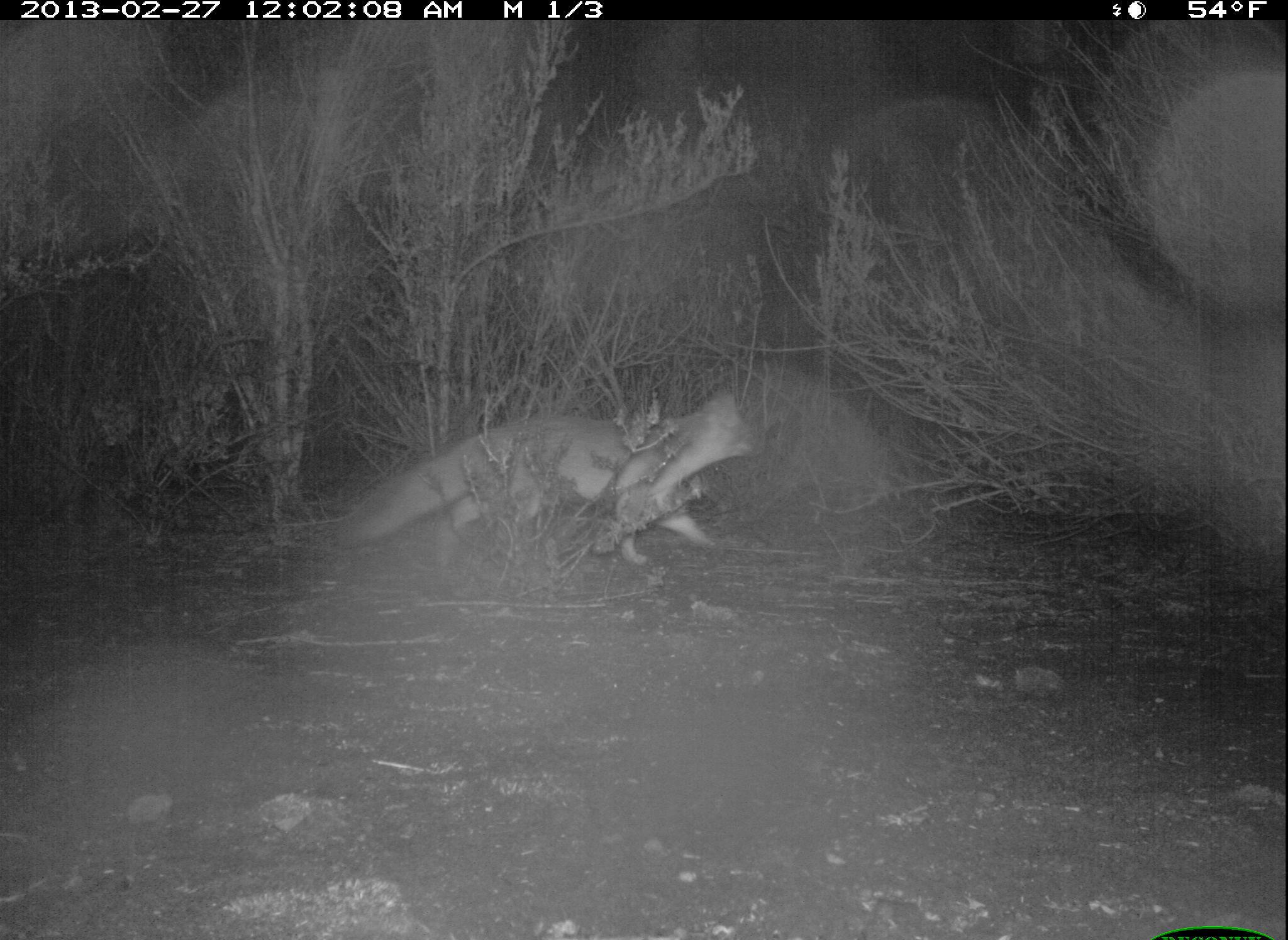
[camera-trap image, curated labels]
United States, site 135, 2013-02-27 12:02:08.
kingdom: Animalia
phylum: Chordata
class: Mammalia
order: Carnivora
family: Canidae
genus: Urocyon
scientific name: Urocyon cinereoargenteus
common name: gray fox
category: fox